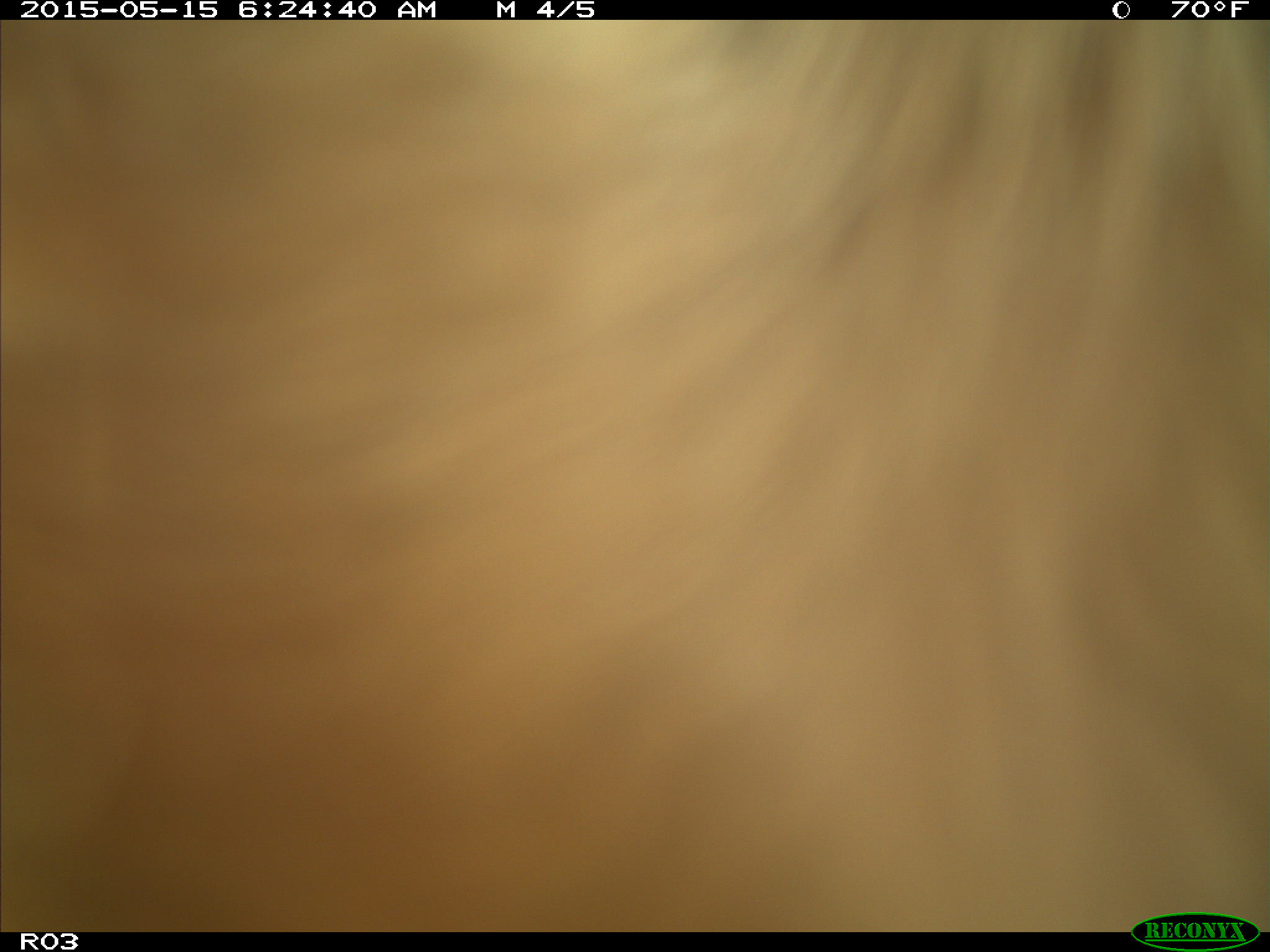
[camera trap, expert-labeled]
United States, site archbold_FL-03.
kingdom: Animalia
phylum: Chordata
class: Mammalia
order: Artiodactyla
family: Bovidae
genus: Bos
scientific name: Bos taurus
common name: domestic cow